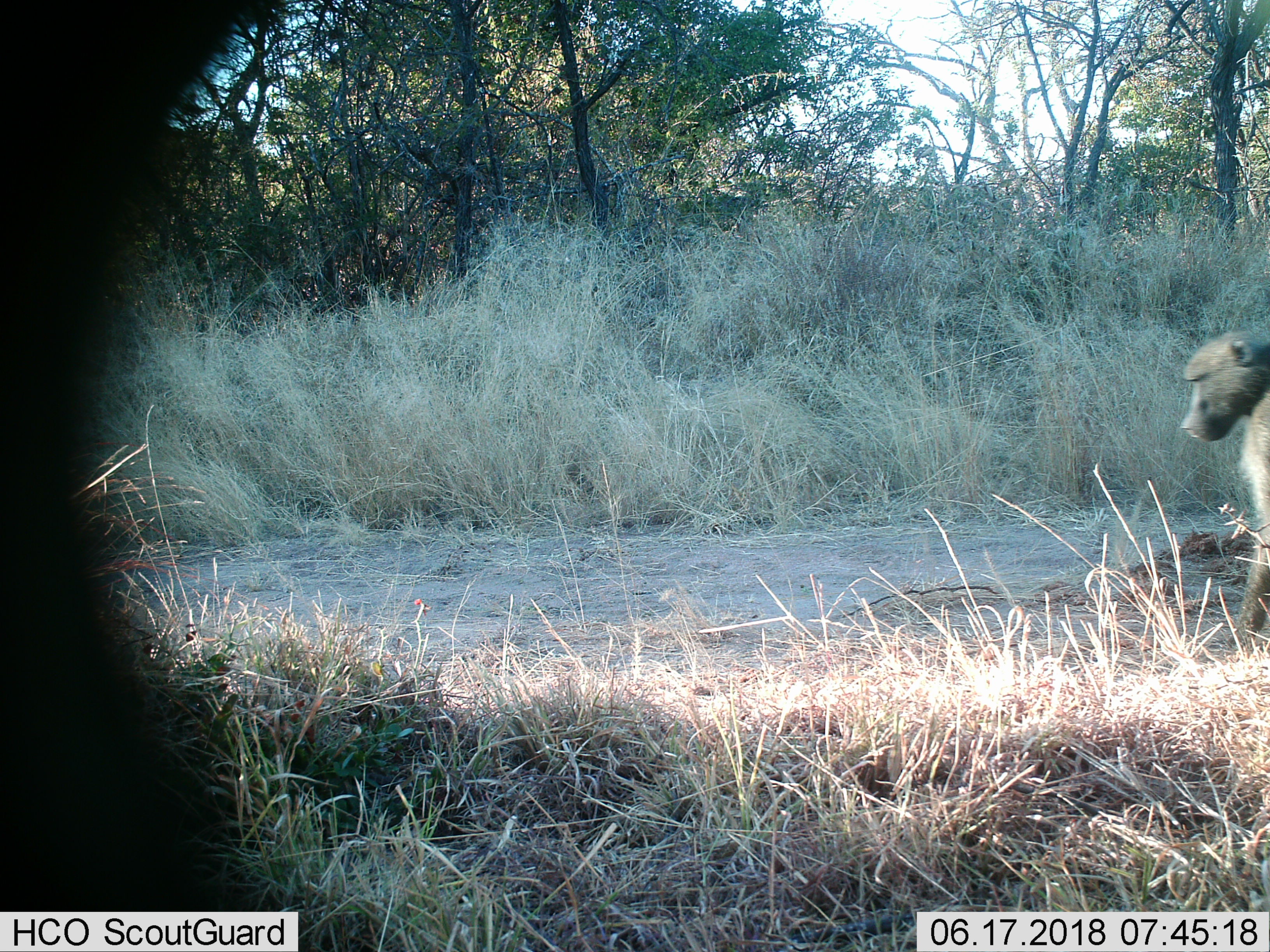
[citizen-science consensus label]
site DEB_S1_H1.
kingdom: Animalia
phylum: Chordata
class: Mammalia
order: Primates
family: Cercopithecidae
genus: Papio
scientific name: Papio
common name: baboon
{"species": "baboon (Papio)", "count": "1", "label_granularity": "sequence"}